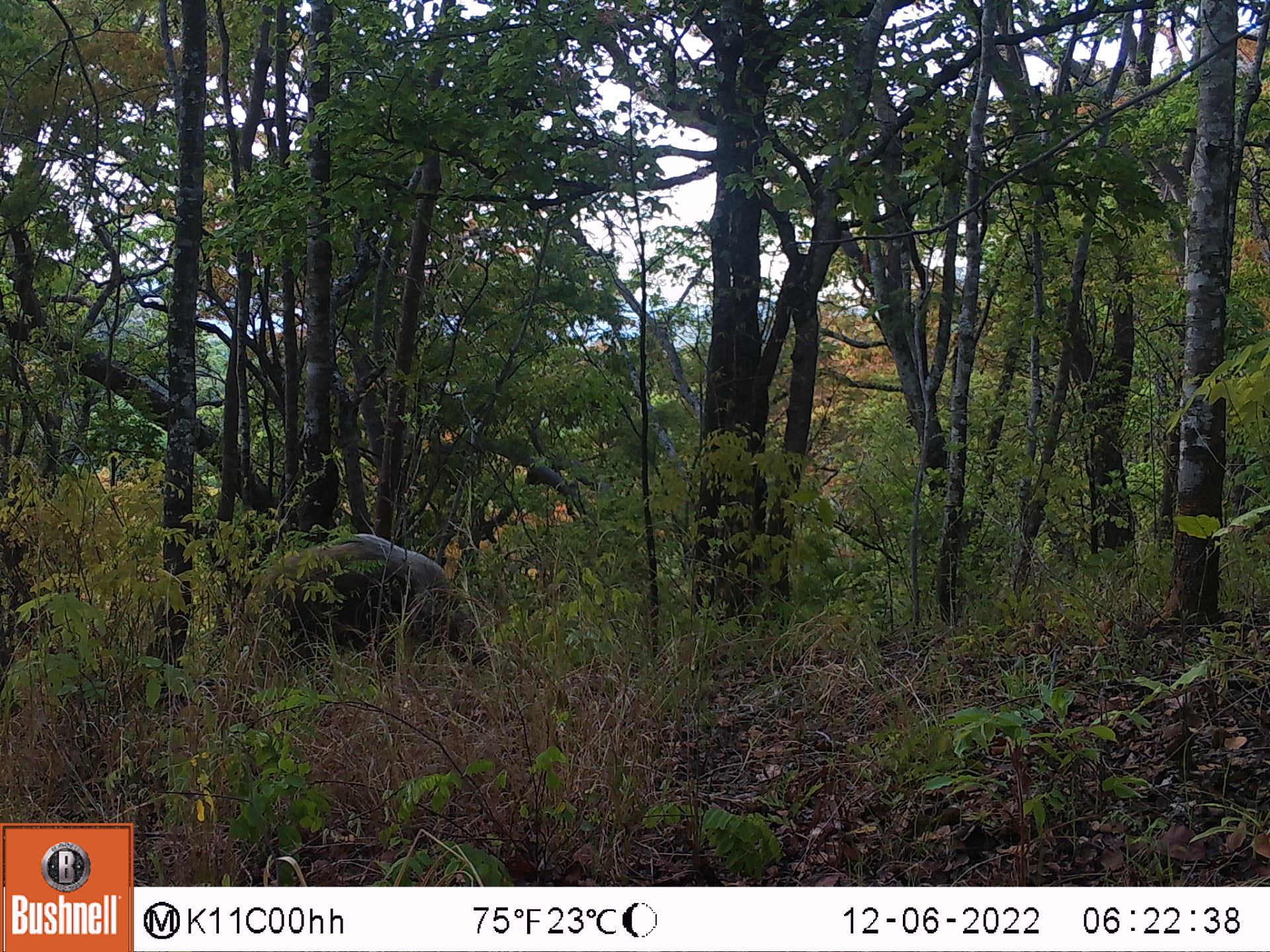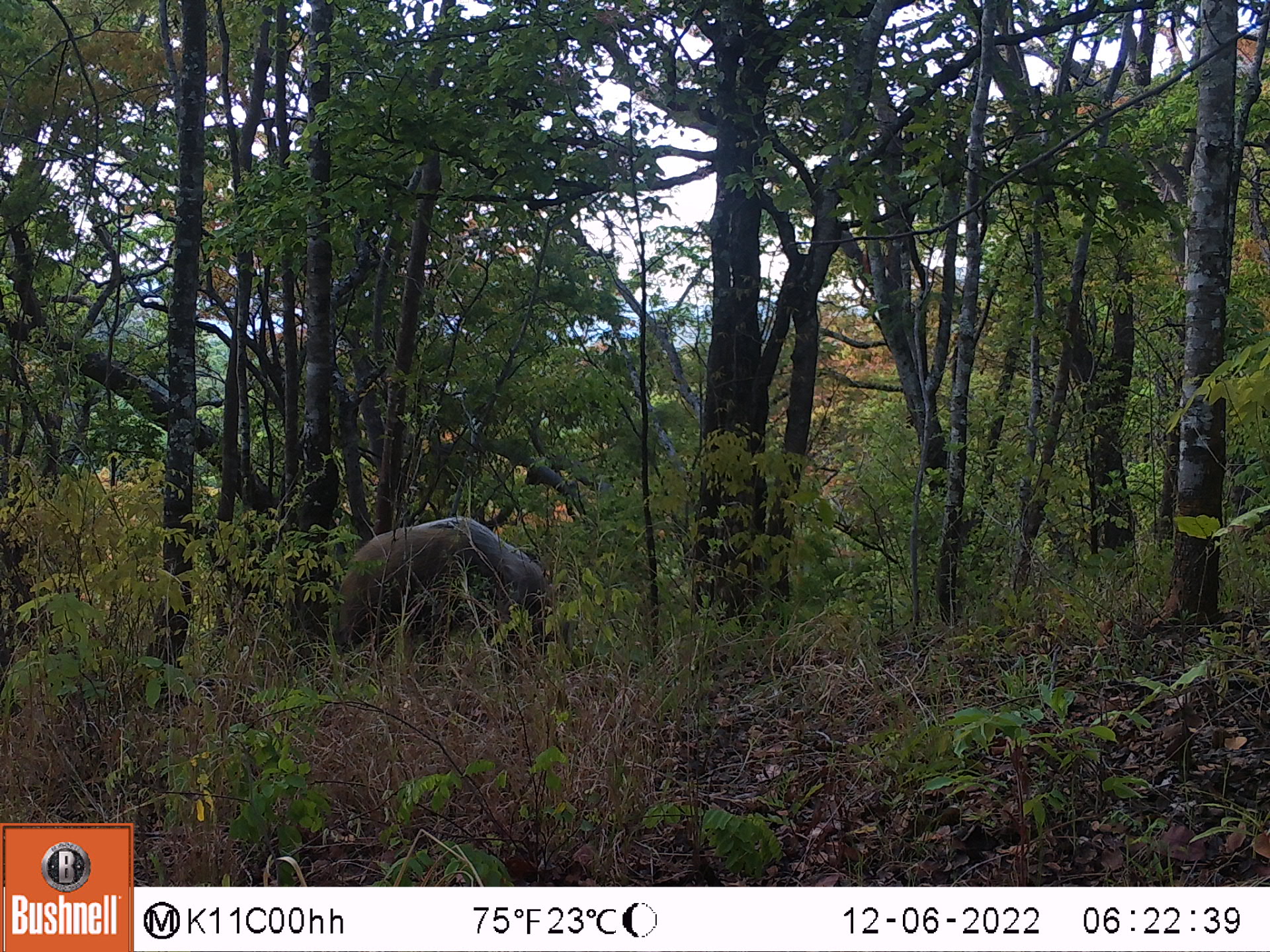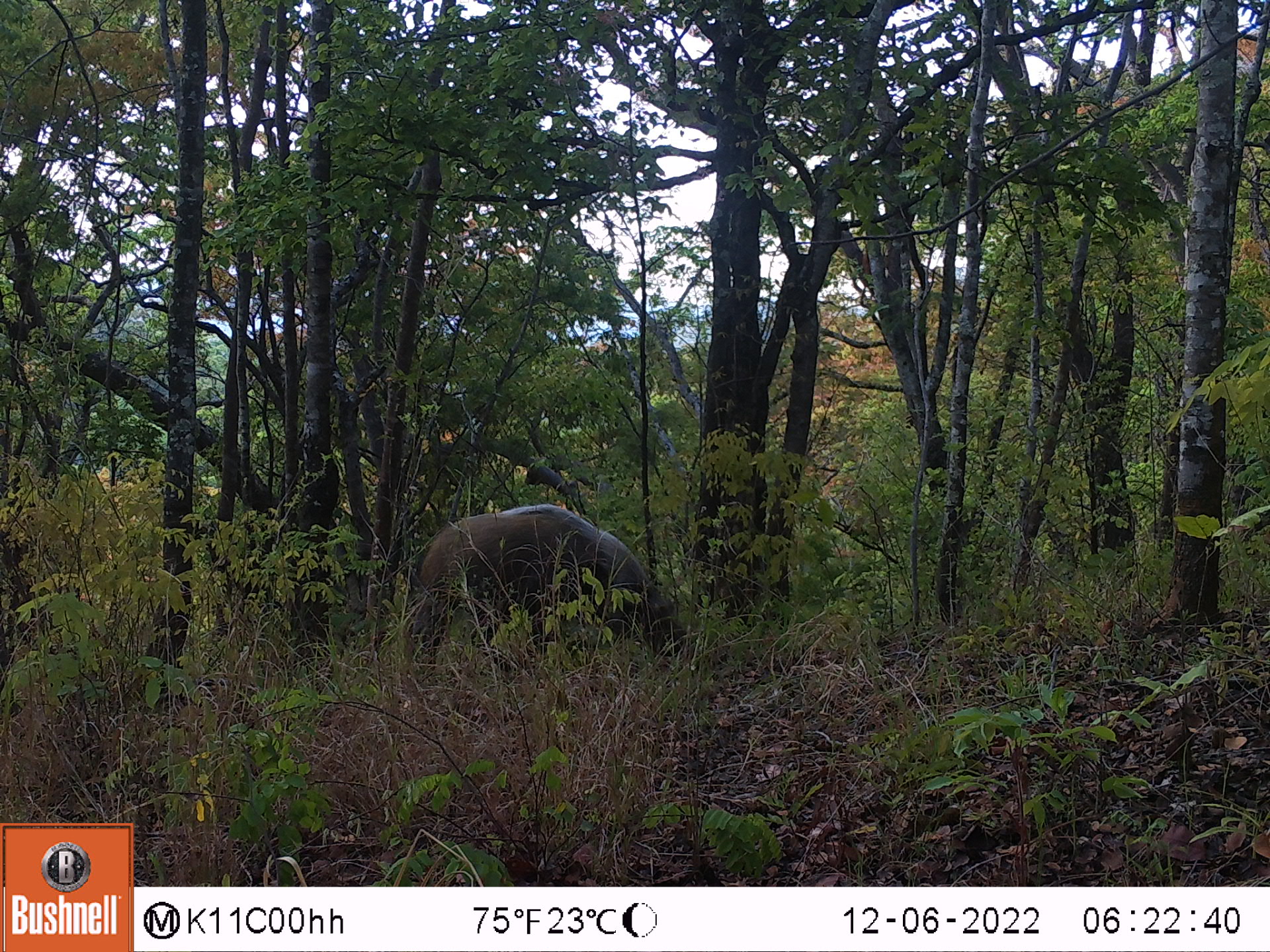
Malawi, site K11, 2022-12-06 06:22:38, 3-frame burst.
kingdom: Animalia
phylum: Chordata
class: Mammalia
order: Artiodactyla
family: Suidae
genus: Potamochoerus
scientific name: Potamochoerus larvatus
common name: bushpig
Bushpig (Potamochoerus larvatus), count 1.